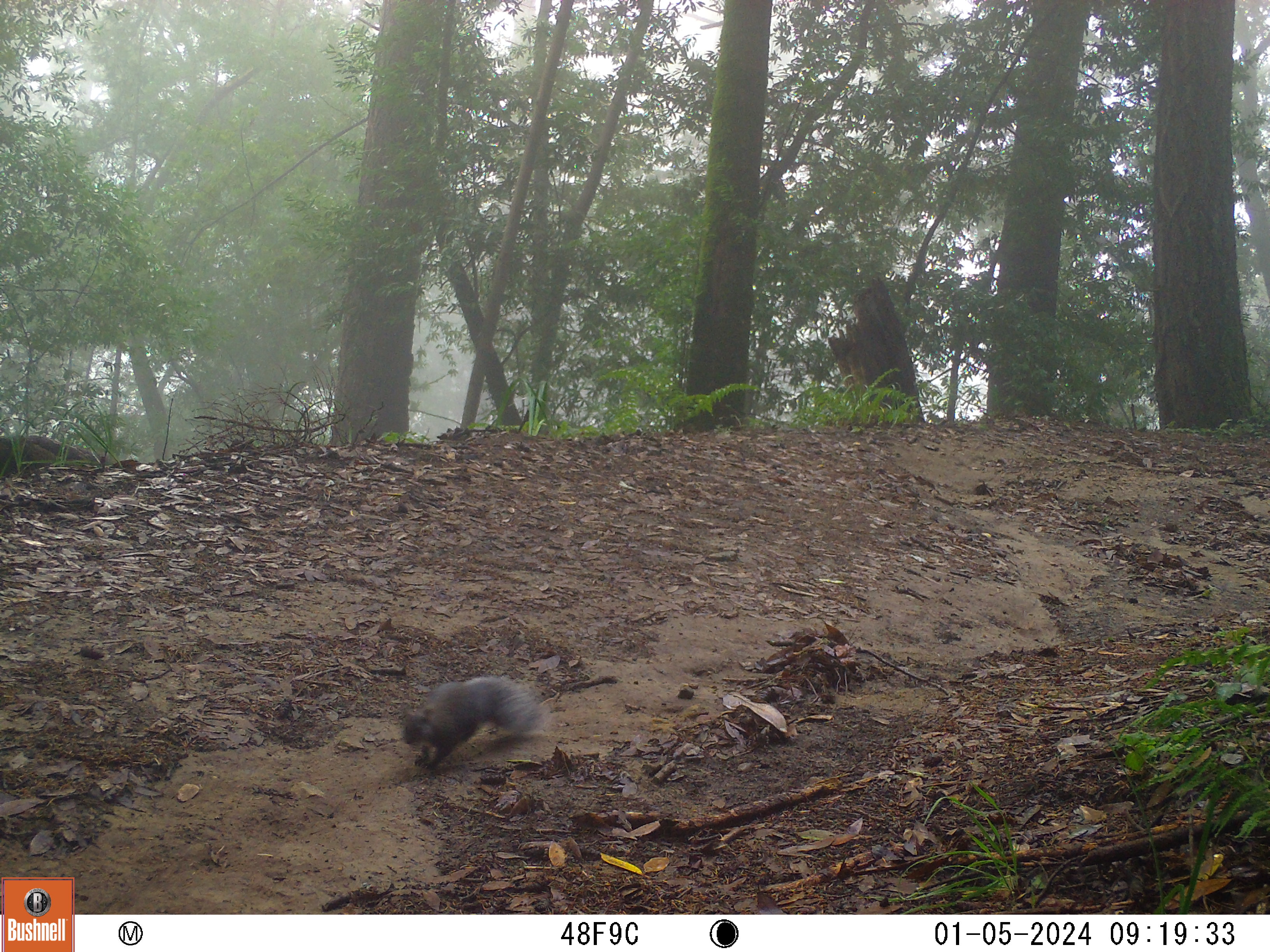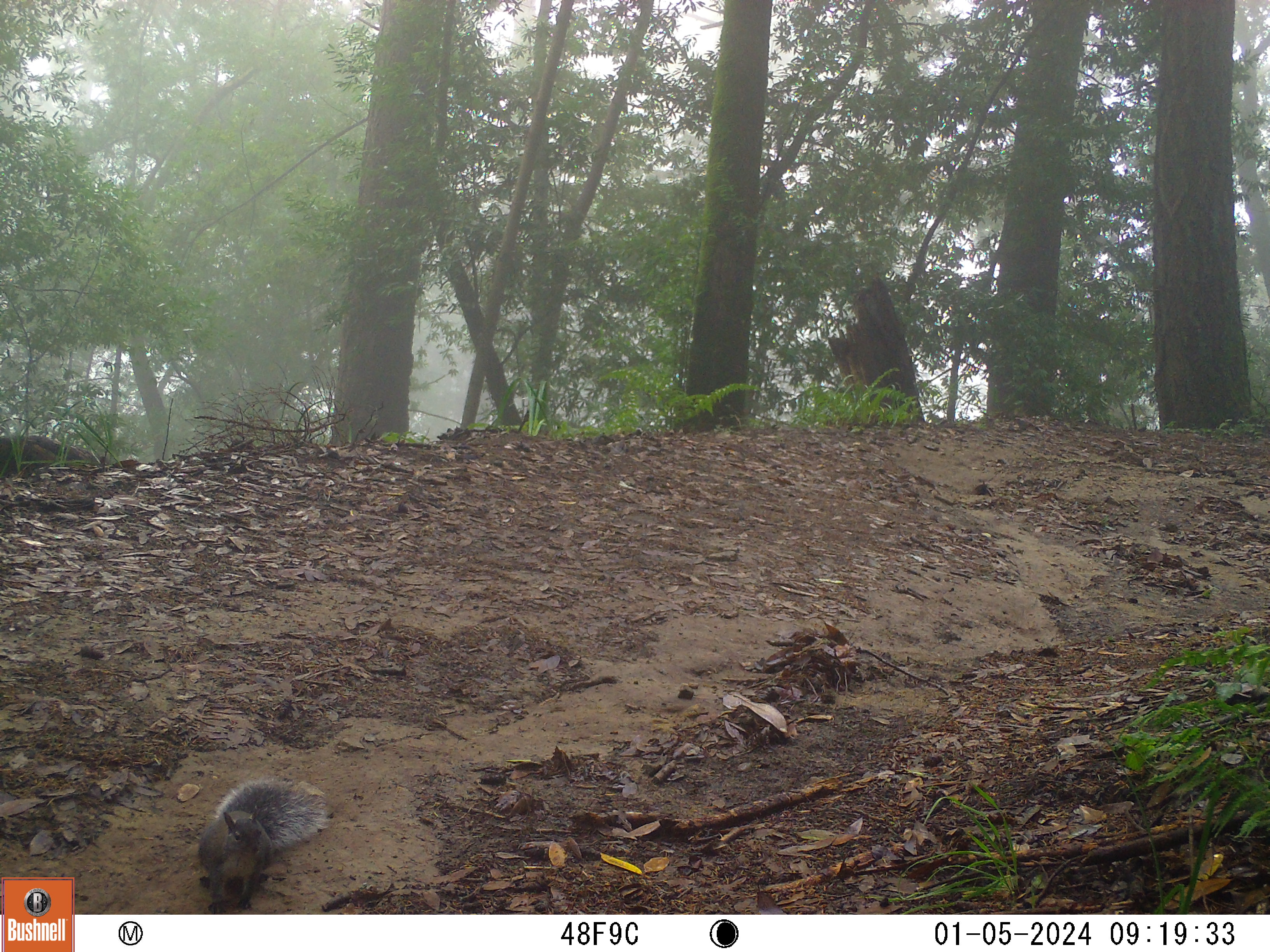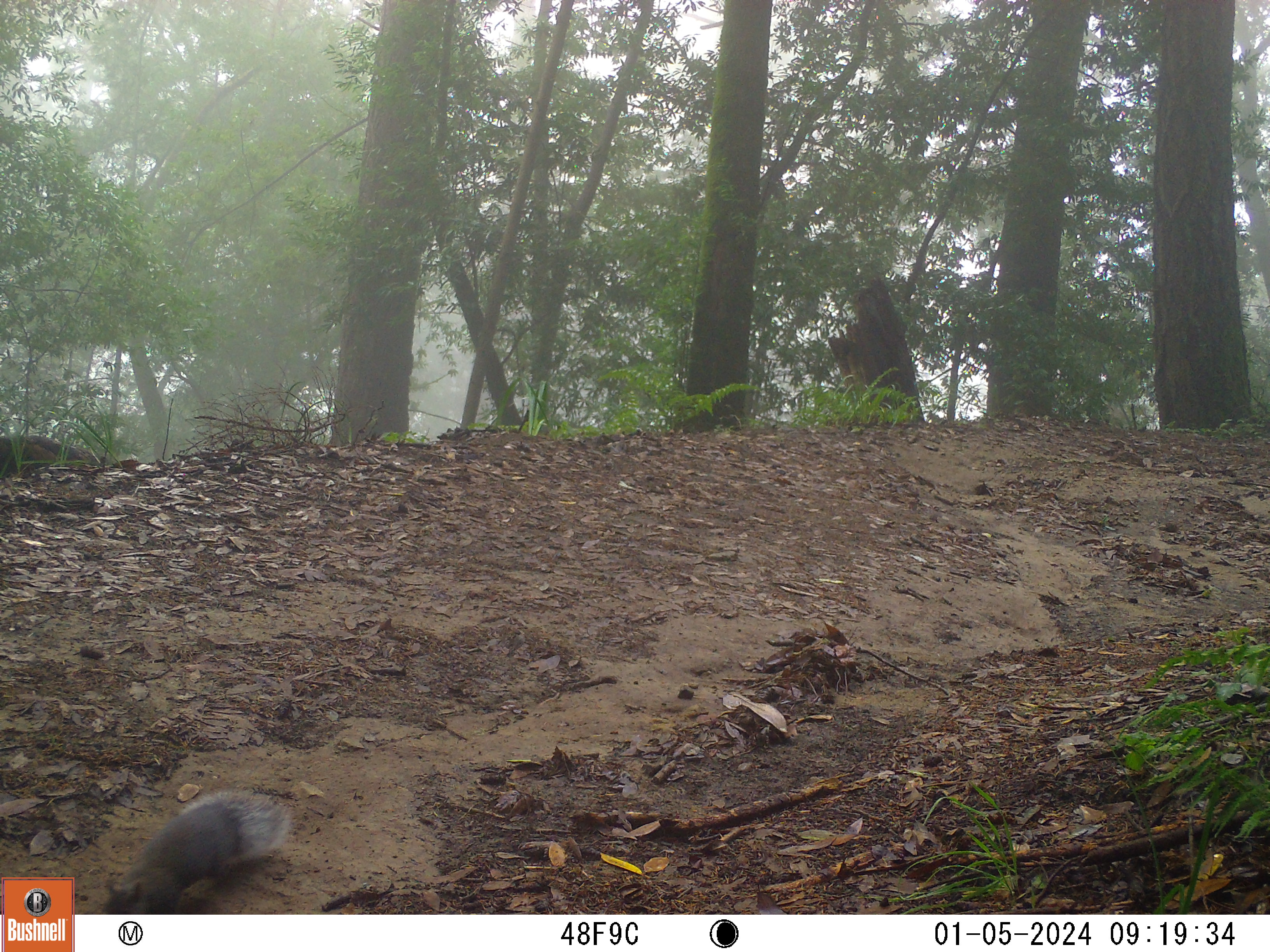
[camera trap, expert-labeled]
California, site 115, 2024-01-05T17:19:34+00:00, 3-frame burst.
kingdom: Animalia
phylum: Chordata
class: Mammalia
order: Rodentia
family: Sciuridae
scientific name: Sciuridae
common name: squirrel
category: unknown squirrel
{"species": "unknown squirrel (squirrel) (Sciuridae)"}